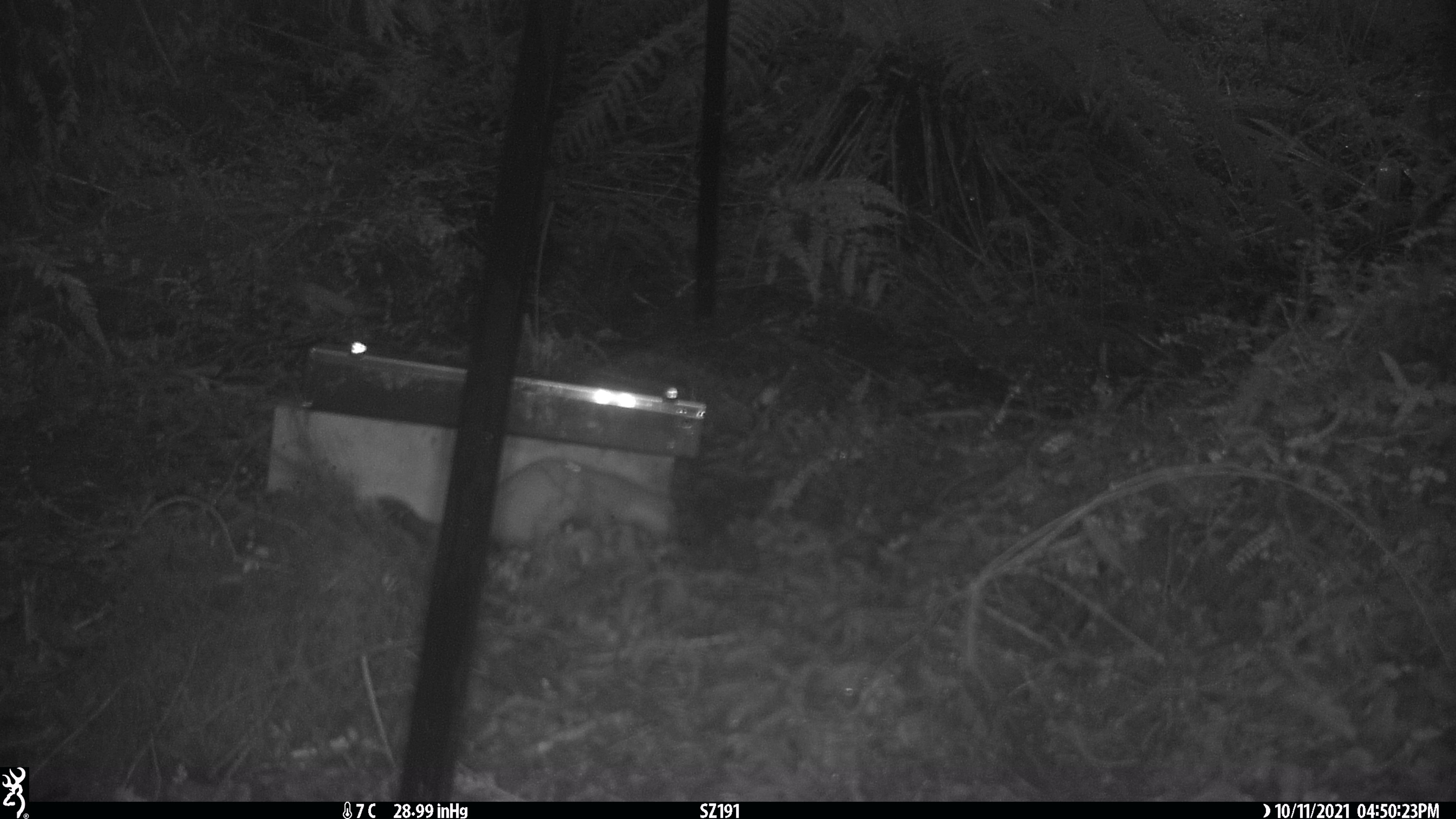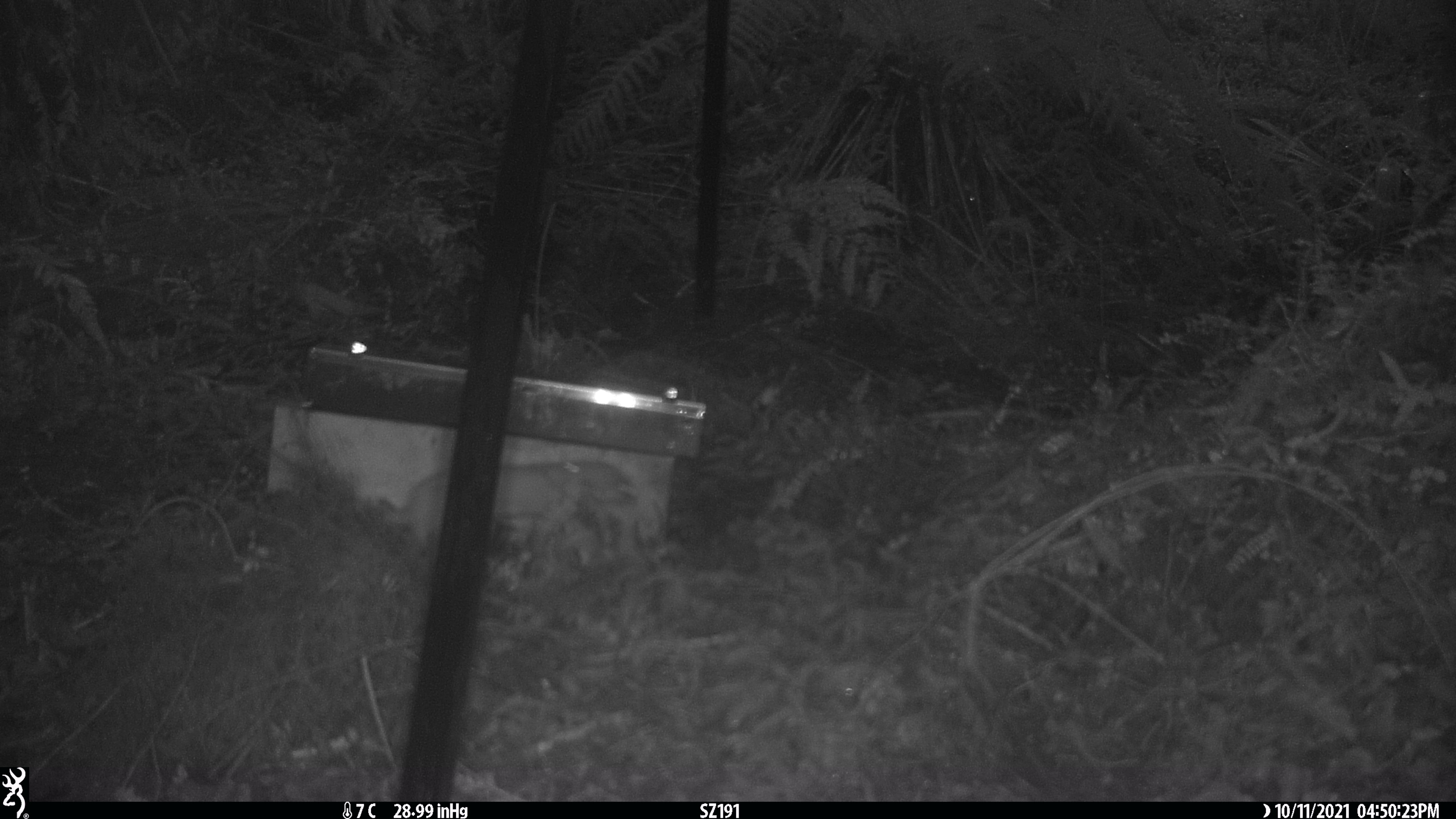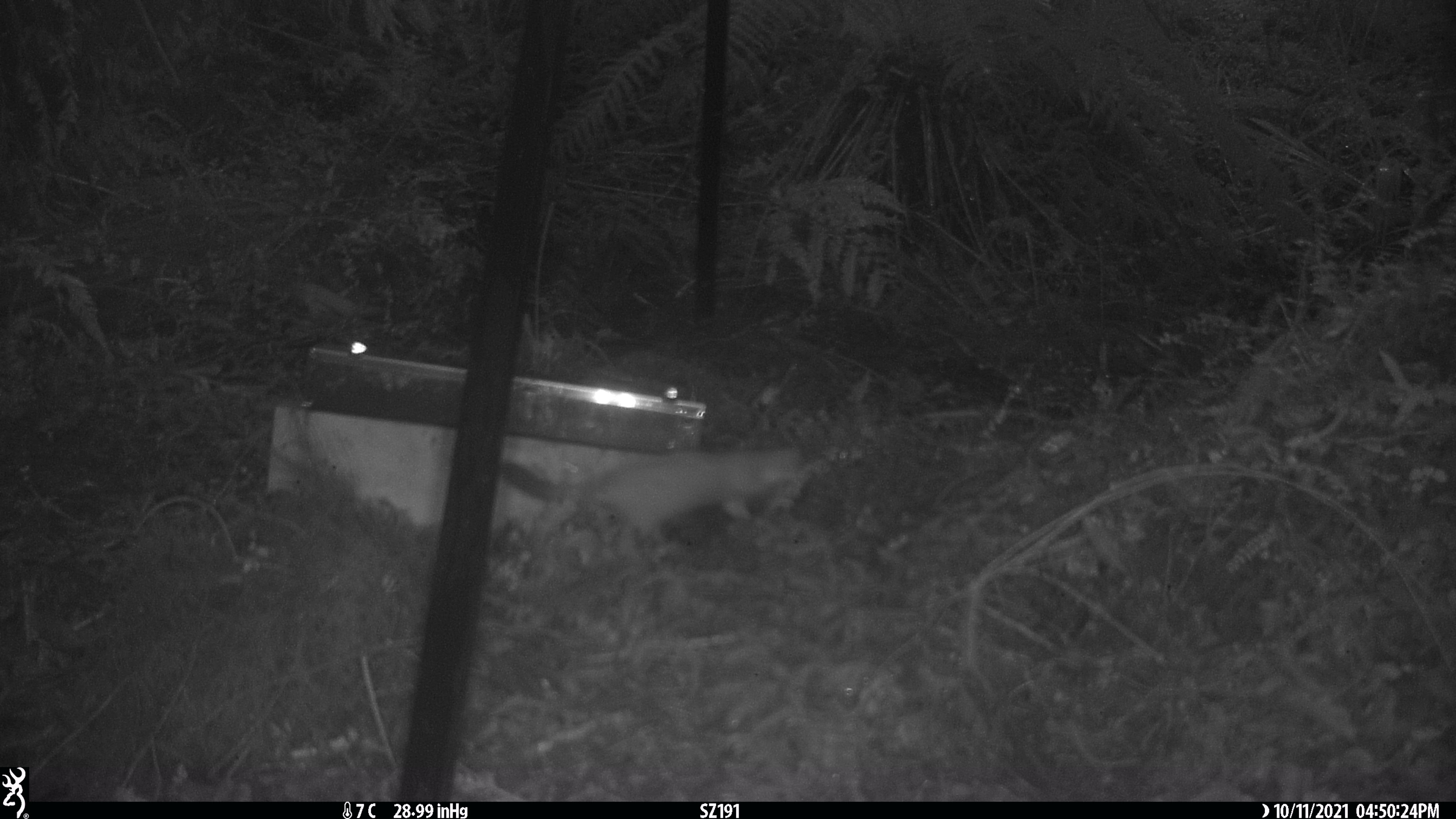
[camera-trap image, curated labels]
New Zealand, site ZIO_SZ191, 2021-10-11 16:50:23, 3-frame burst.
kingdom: Animalia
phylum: Chordata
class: Mammalia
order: Carnivora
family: Mustelidae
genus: Mustela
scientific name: Mustela erminea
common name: stoat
Stoat (Mustela erminea).